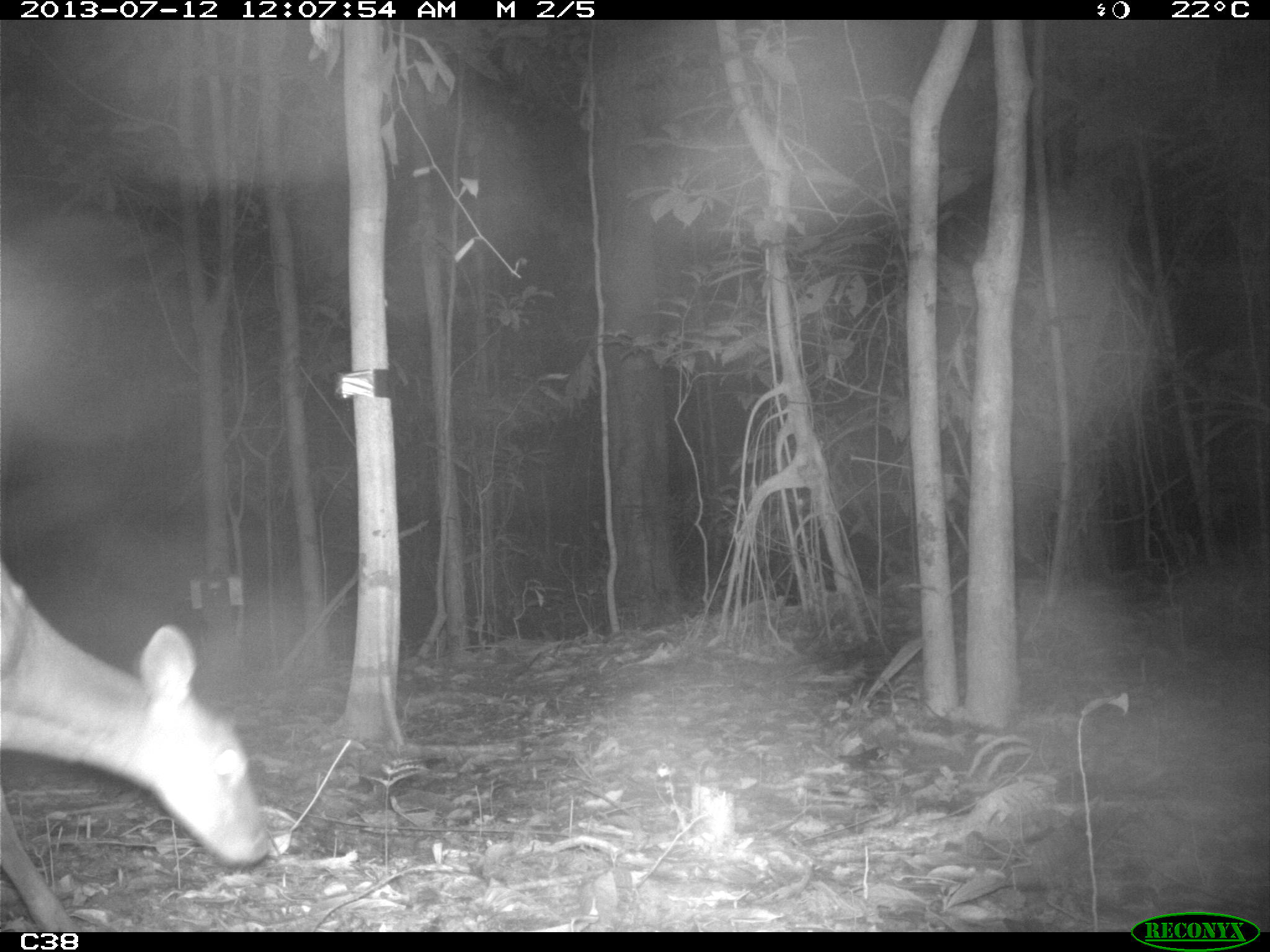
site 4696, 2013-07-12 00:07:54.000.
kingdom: Animalia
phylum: Chordata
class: Mammalia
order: Artiodactyla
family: Cervidae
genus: Mazama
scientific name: Mazama americana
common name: red brocket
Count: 1.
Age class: adult.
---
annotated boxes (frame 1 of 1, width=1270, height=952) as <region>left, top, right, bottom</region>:
mazama americana: <region>0, 557, 269, 930</region>